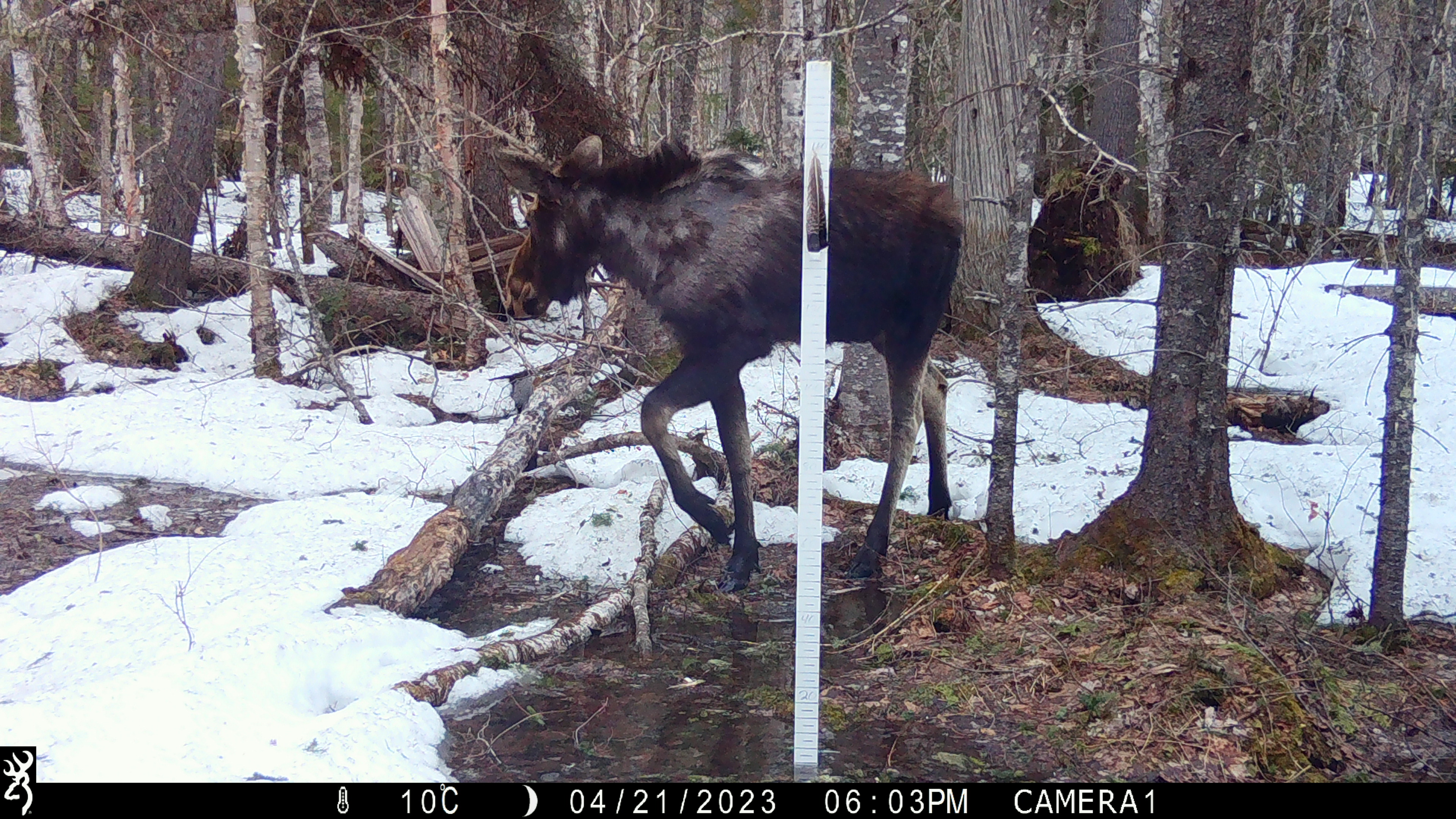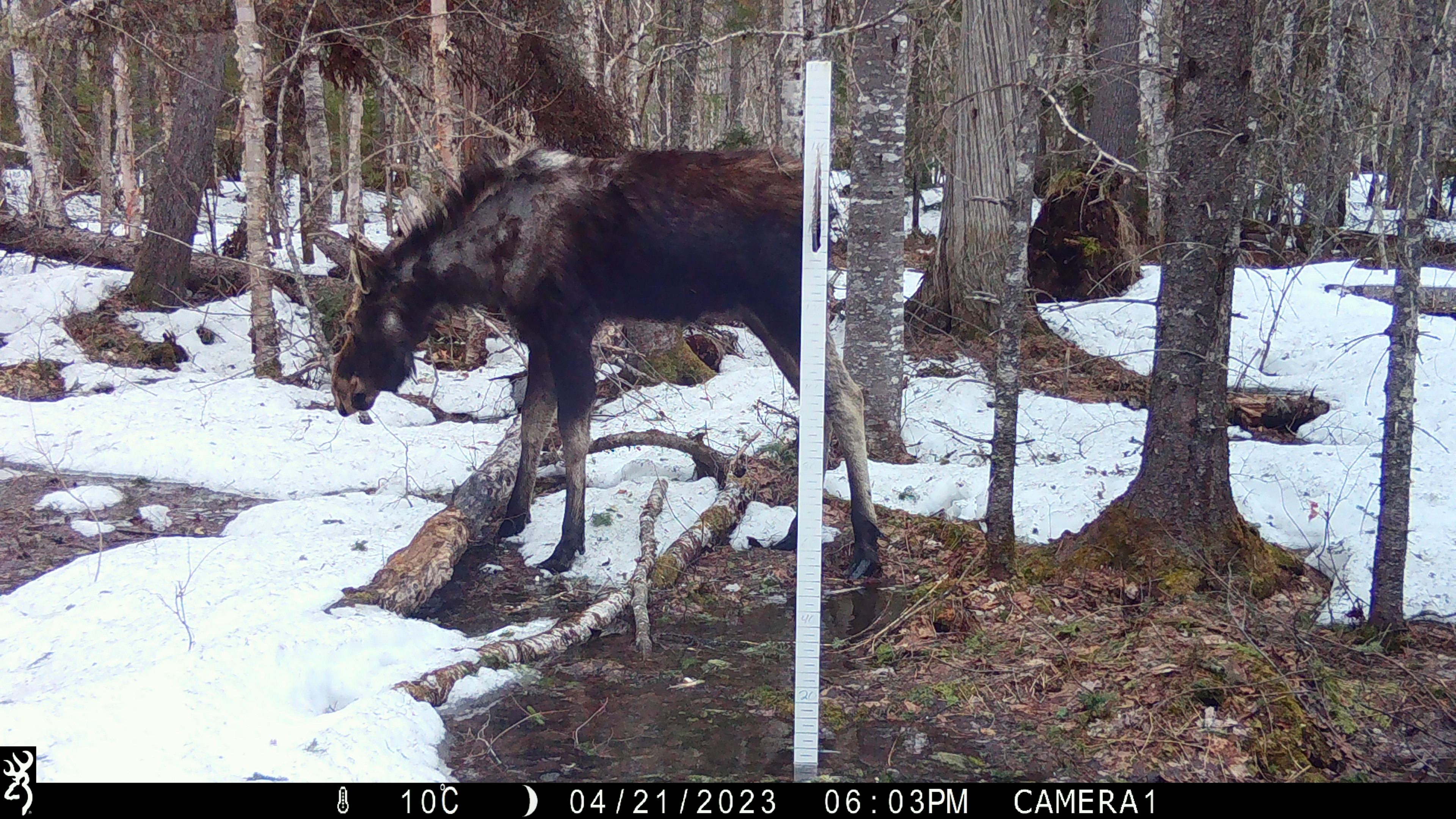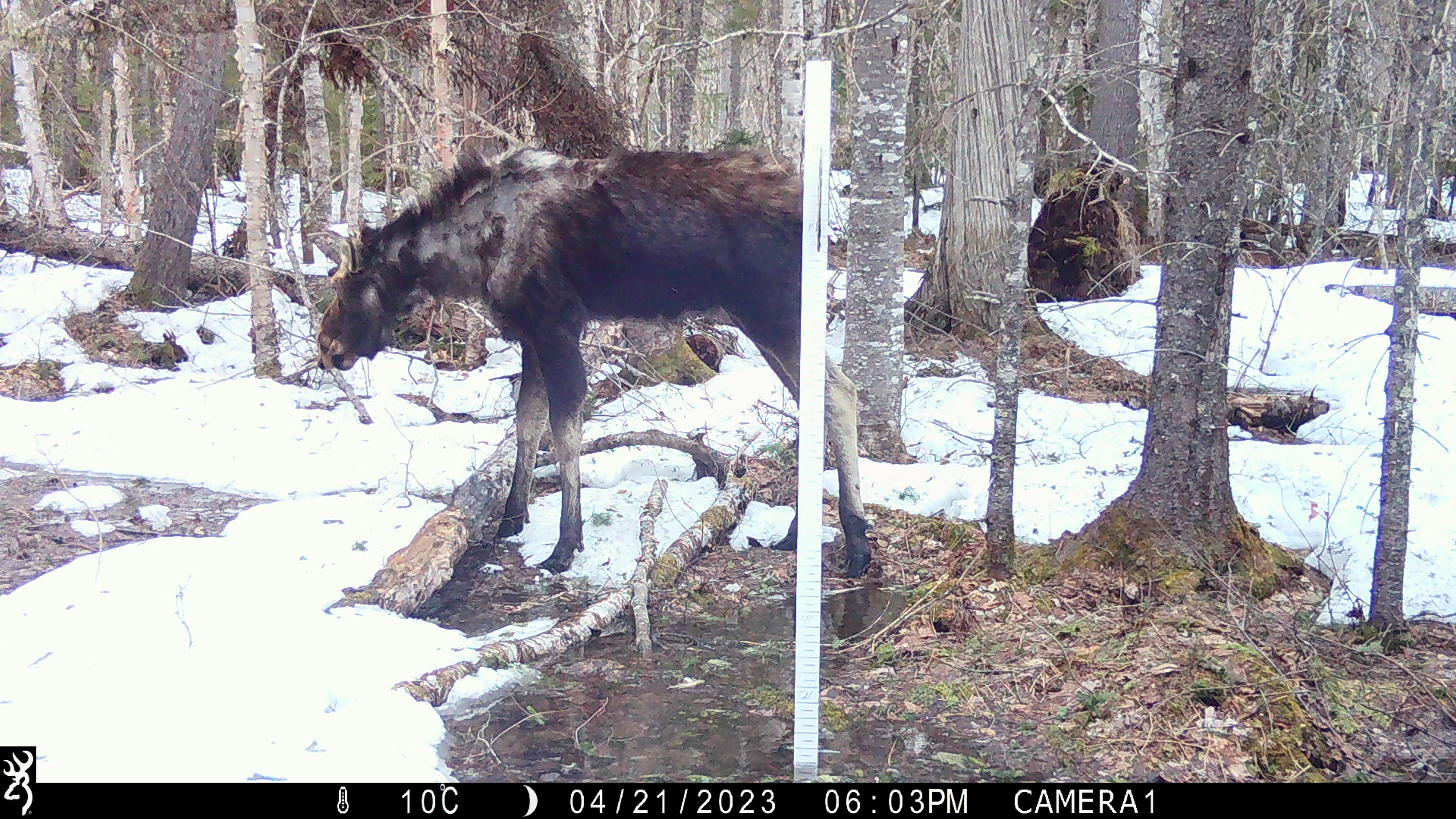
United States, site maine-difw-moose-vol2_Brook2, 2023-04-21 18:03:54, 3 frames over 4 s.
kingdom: Animalia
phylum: Chordata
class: Mammalia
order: Artiodactyla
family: Cervidae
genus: Alces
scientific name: Alces alces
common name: moose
Moose (Alces alces).